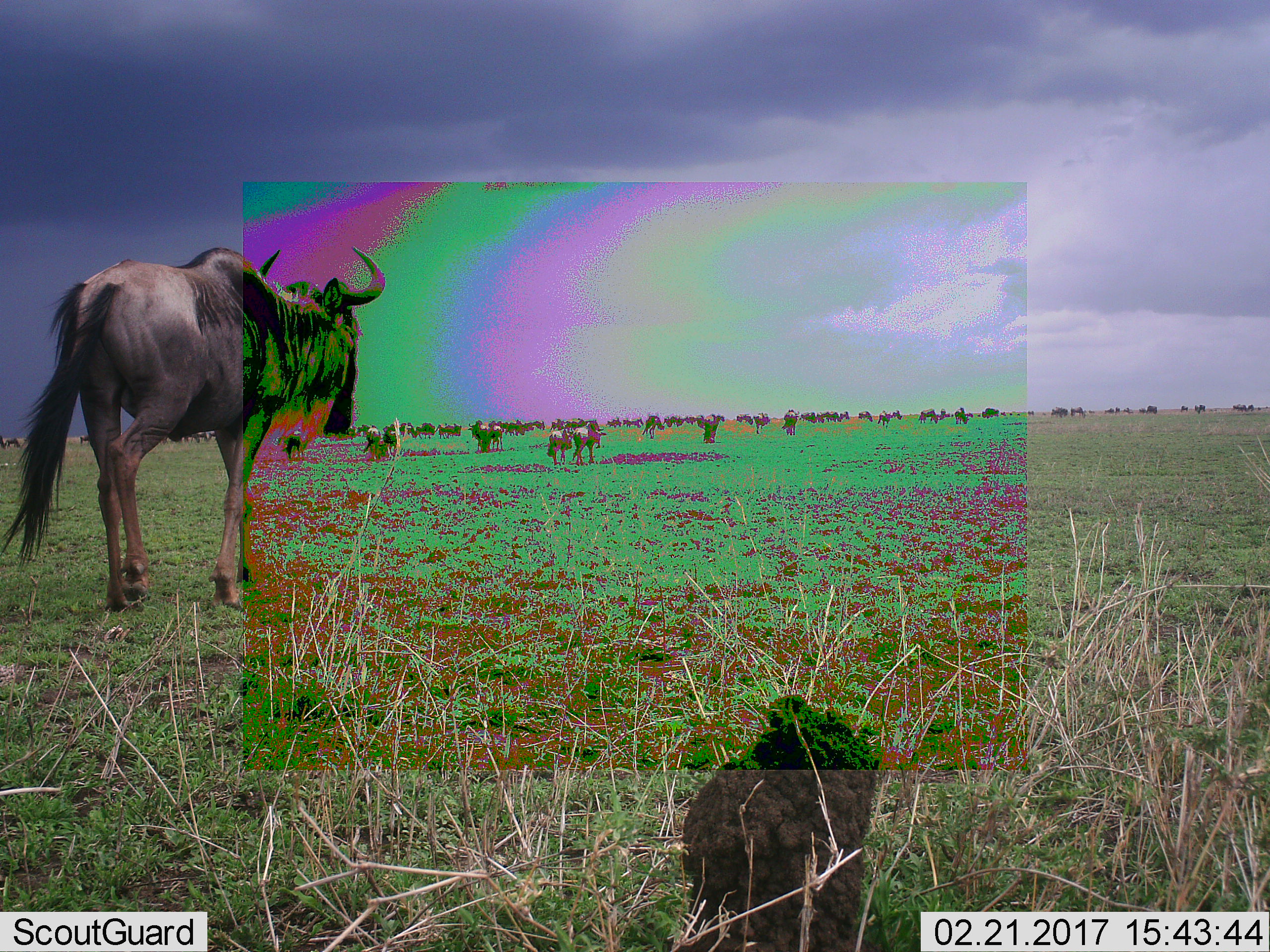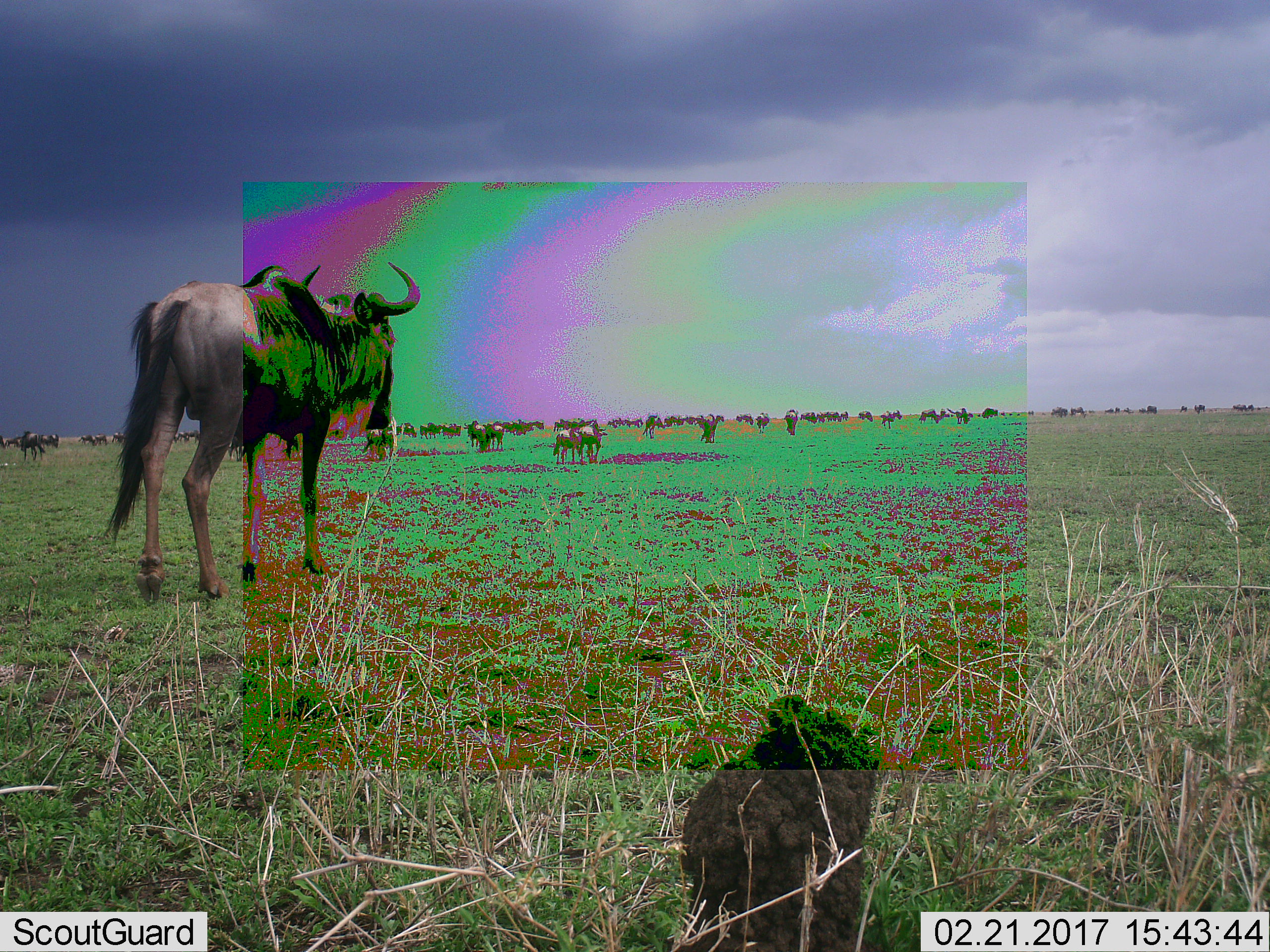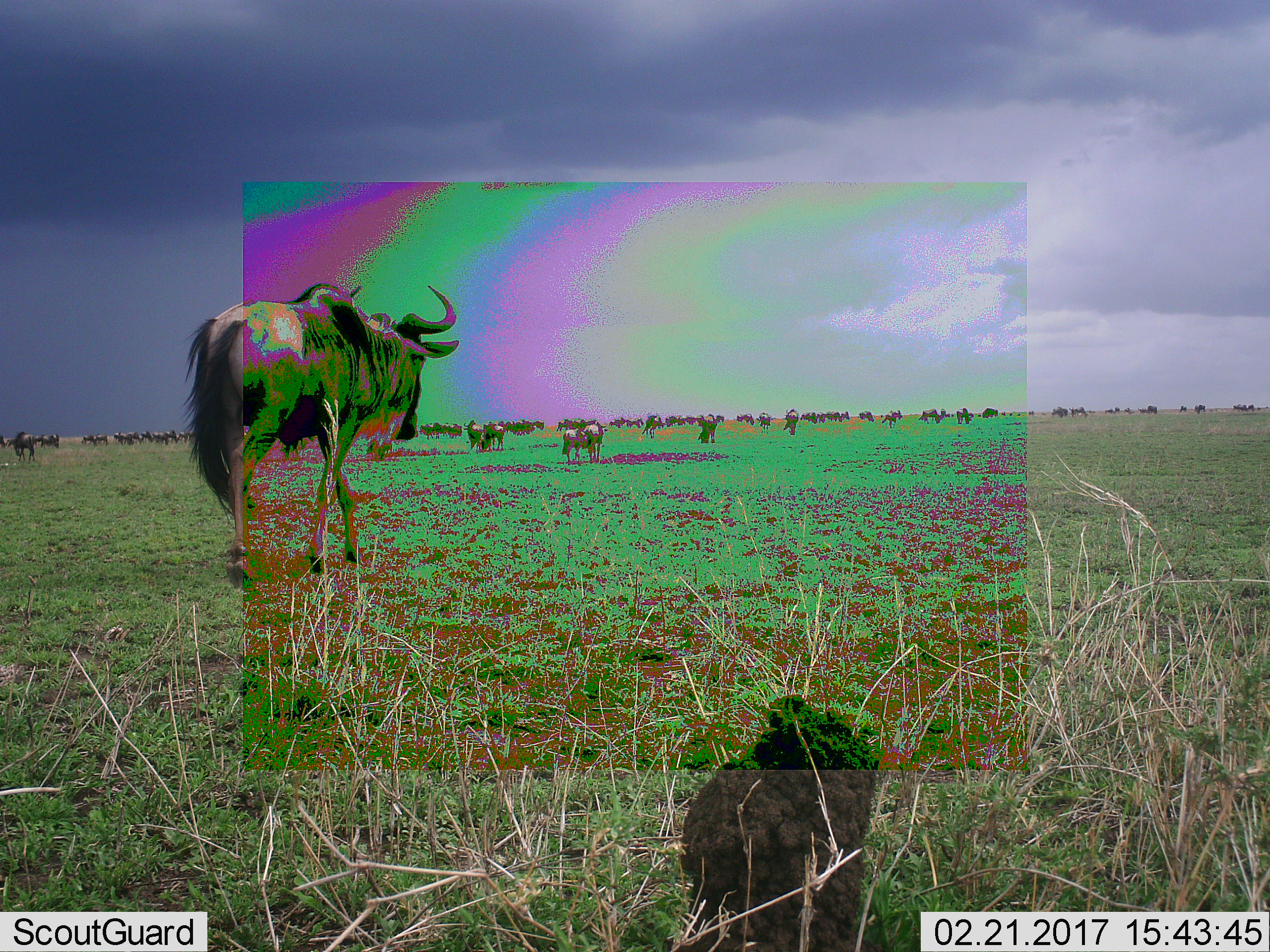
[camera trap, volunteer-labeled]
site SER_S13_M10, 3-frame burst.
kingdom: Animalia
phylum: Chordata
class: Mammalia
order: Artiodactyla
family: Bovidae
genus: Connochaetes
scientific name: Connochaetes taurinus taurinus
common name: blue wildebeest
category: wildebeestblue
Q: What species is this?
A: Wildebeestblue (blue wildebeest) (Connochaetes taurinus taurinus).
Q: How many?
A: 51+.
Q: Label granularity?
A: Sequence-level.